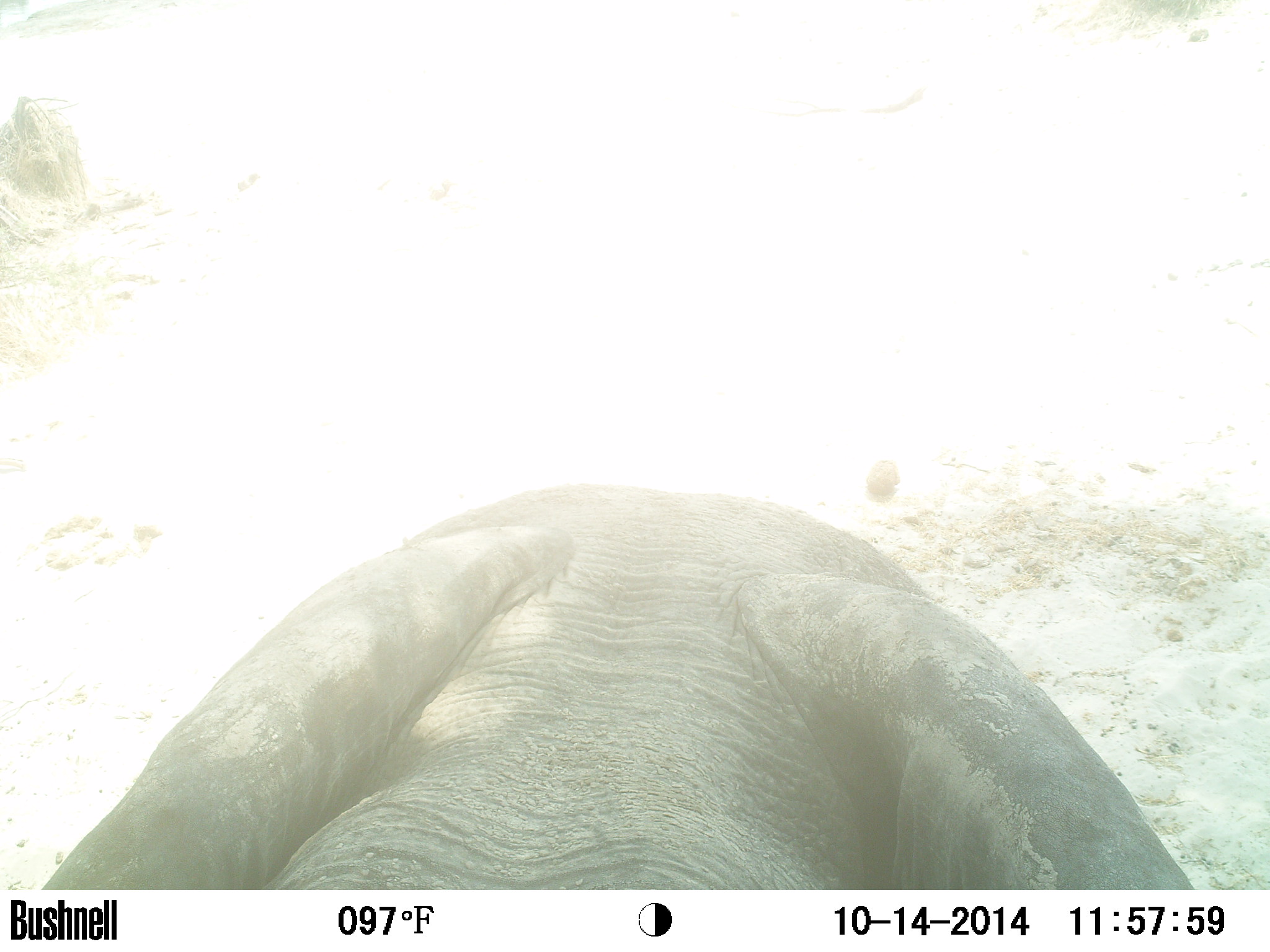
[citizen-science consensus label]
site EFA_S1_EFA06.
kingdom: Animalia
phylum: Chordata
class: Mammalia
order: Proboscidea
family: Elephantidae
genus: Loxodonta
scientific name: Loxodonta africana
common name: african bush elephant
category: elephant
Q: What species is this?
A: Elephant (african bush elephant) (Loxodonta africana).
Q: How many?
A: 1.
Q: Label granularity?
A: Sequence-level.